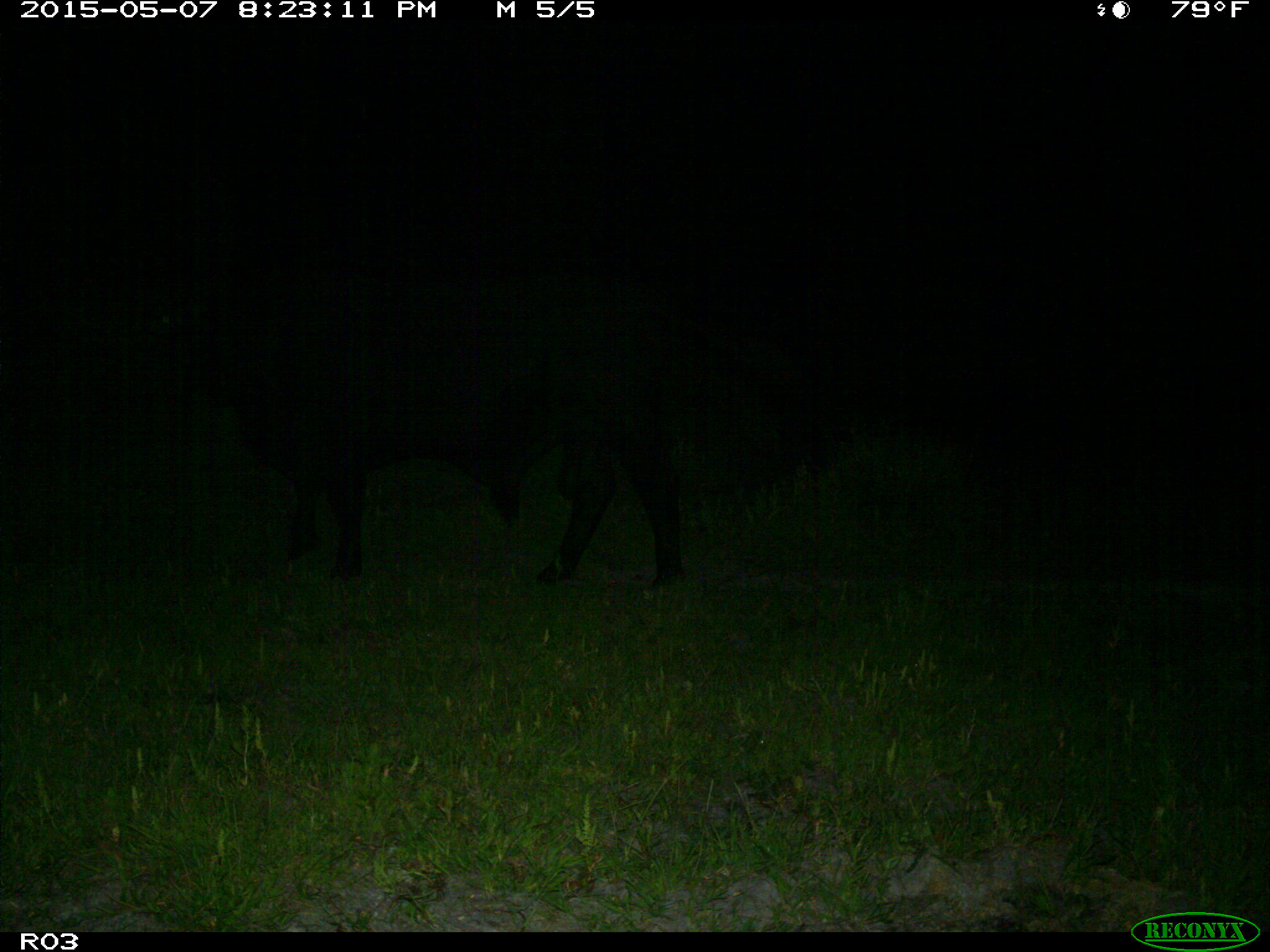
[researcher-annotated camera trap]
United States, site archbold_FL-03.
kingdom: Animalia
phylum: Chordata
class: Mammalia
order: Artiodactyla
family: Bovidae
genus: Bos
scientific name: Bos taurus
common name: domestic cow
Bos taurus (domestic cow).